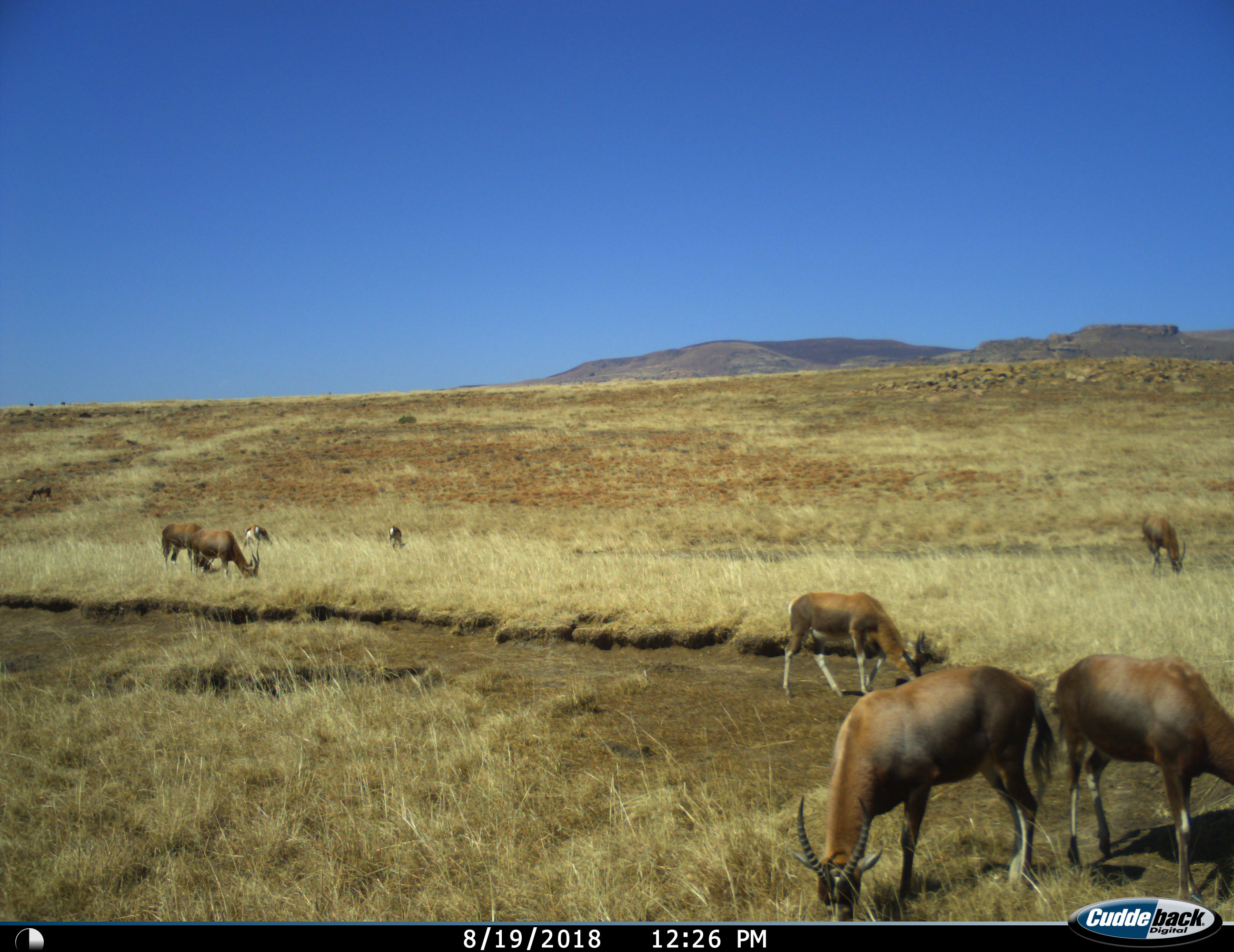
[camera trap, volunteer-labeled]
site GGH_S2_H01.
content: unidentified animal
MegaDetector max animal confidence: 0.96